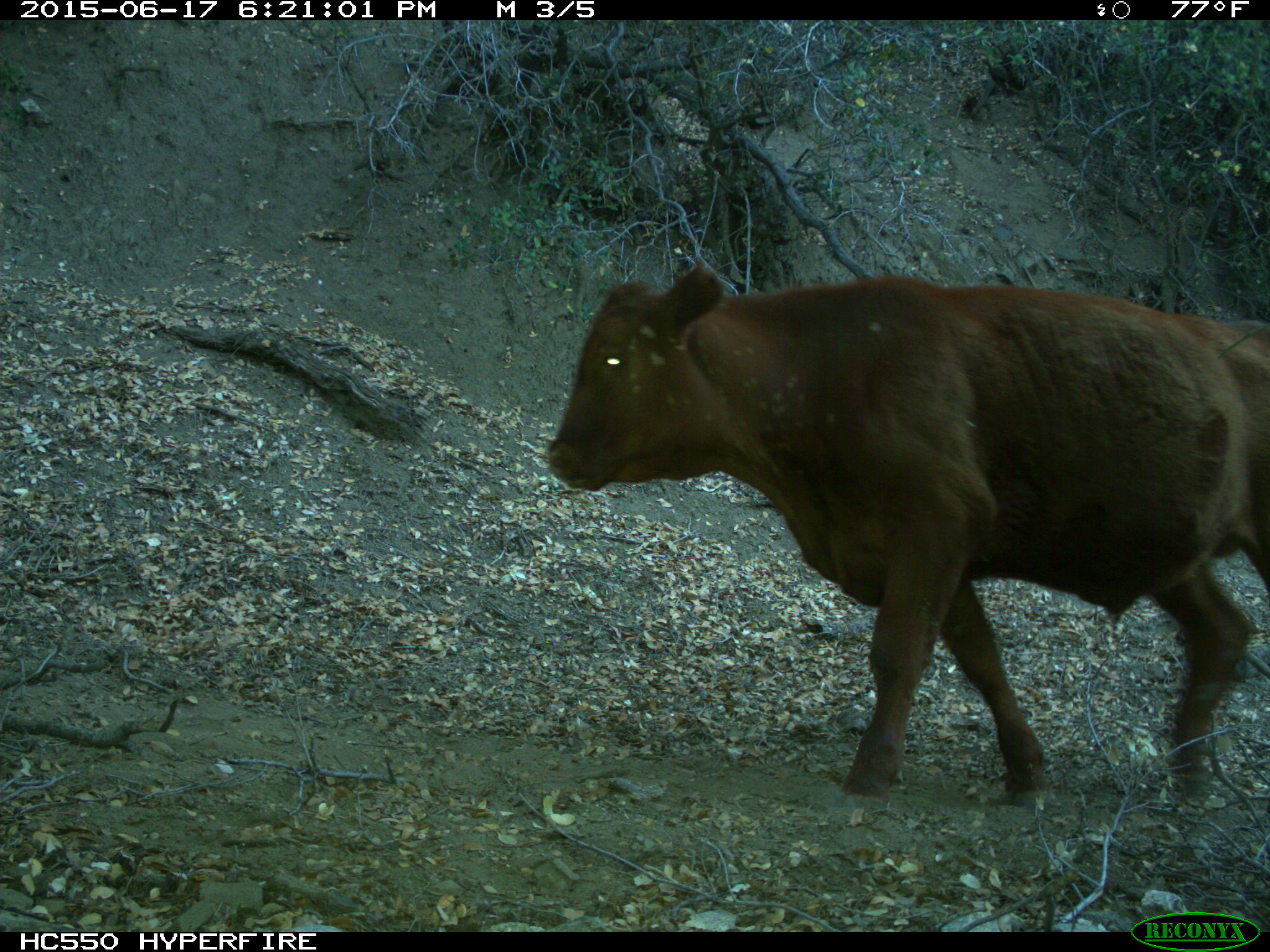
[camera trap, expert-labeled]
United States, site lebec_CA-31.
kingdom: Animalia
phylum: Chordata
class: Mammalia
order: Artiodactyla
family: Bovidae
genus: Bos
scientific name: Bos taurus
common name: domestic cow